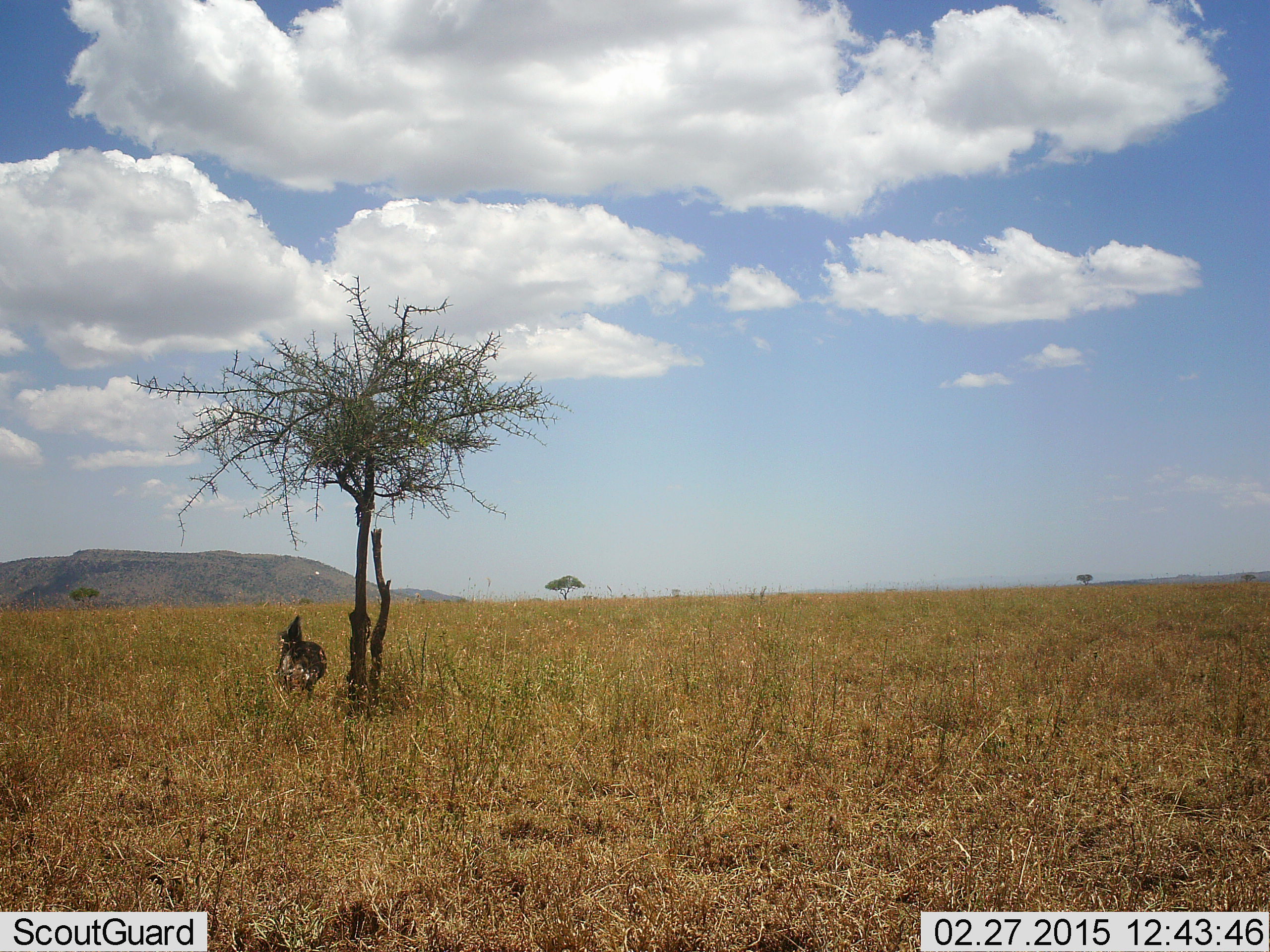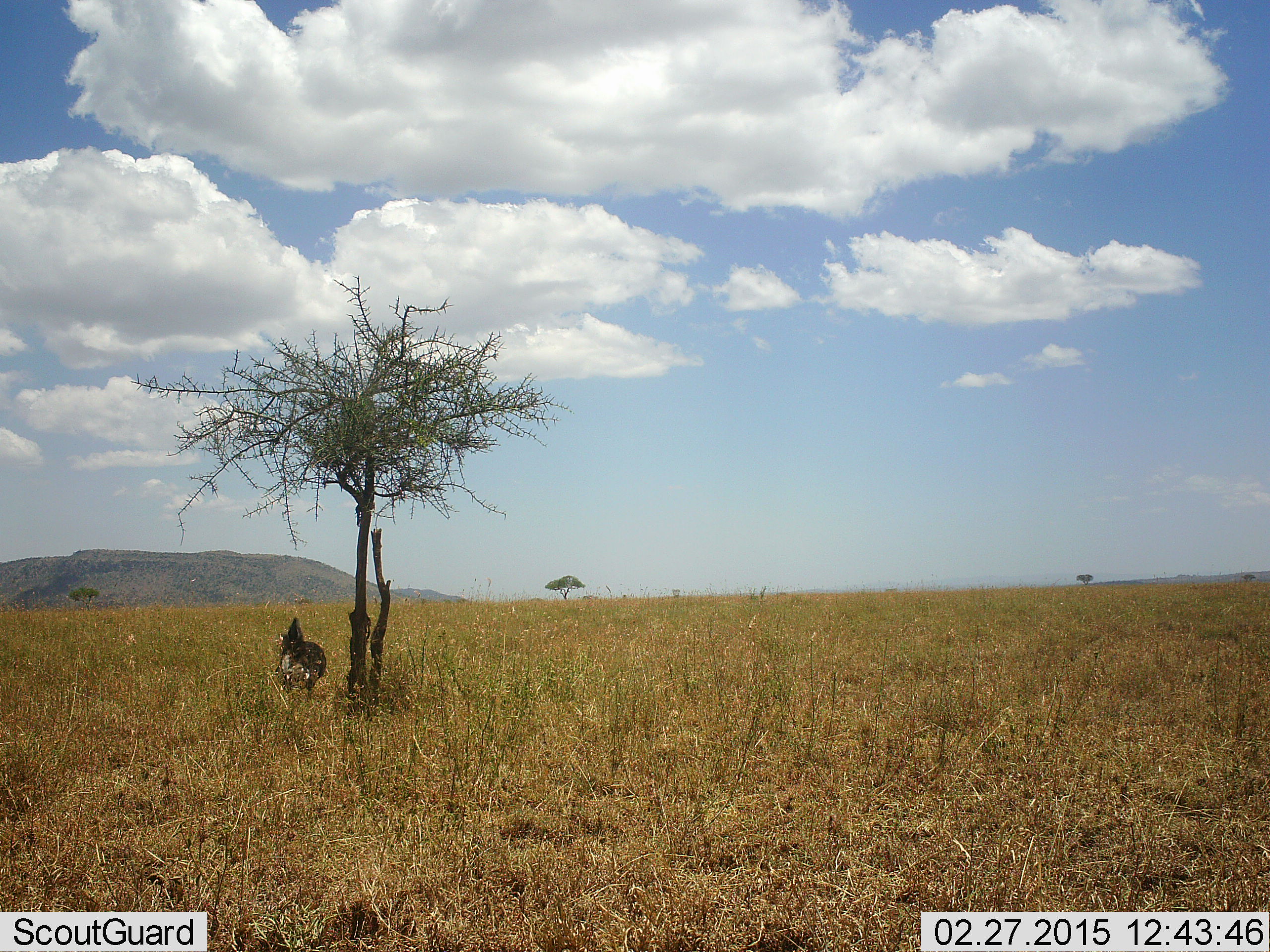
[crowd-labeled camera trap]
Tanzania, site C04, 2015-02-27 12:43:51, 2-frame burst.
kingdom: Animalia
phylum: Chordata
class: Aves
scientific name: Aves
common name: bird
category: otherbird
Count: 1.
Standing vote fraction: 100%.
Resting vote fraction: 0%.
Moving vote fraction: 0%.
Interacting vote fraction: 0%.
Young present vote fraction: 0%.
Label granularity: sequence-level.